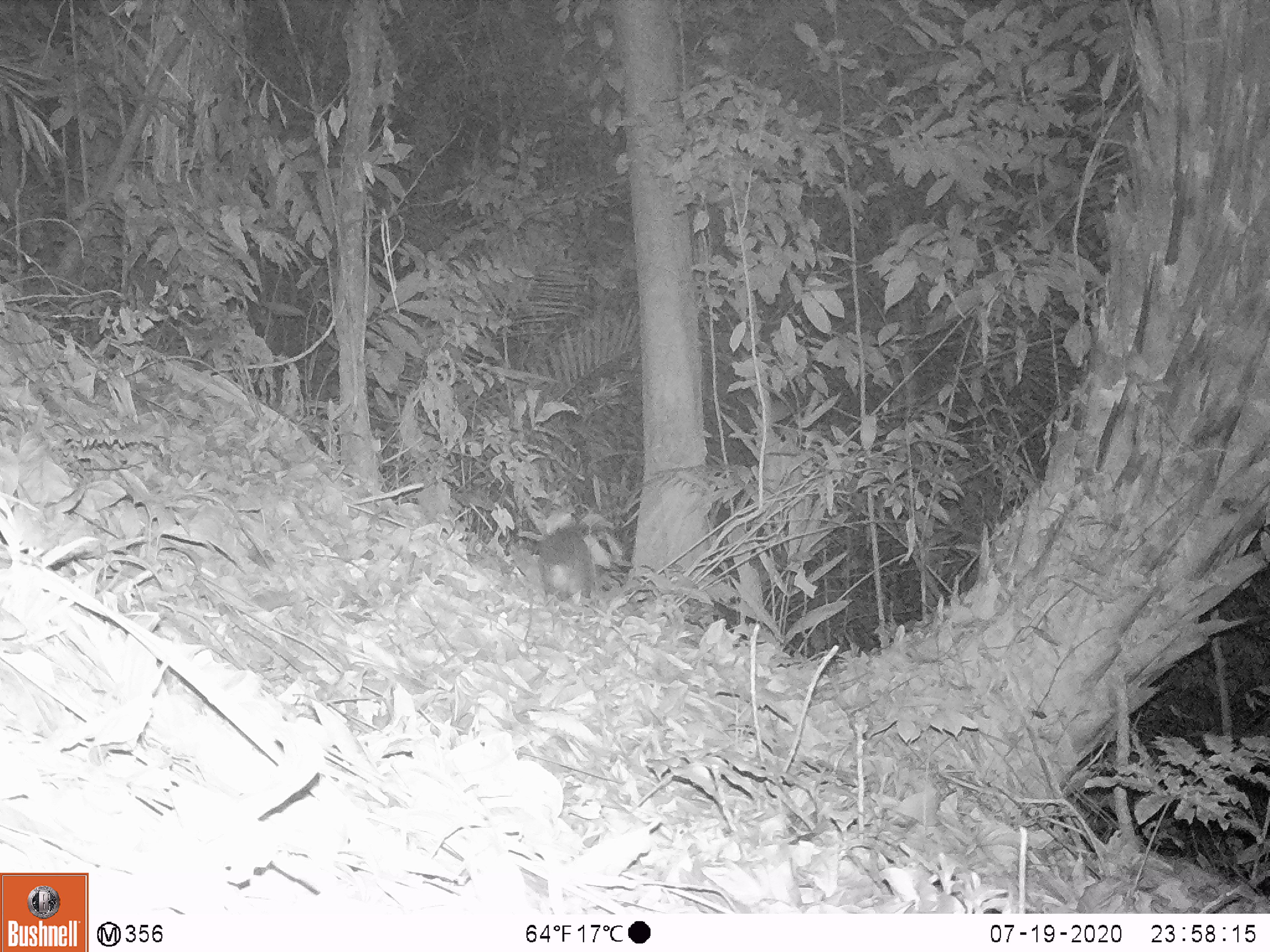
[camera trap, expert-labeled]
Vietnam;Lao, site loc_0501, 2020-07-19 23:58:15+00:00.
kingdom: Animalia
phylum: Chordata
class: Mammalia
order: Carnivora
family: Viverridae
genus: Paguma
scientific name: Paguma larvata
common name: masked palm civet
Masked palm civet (Paguma larvata). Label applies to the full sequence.